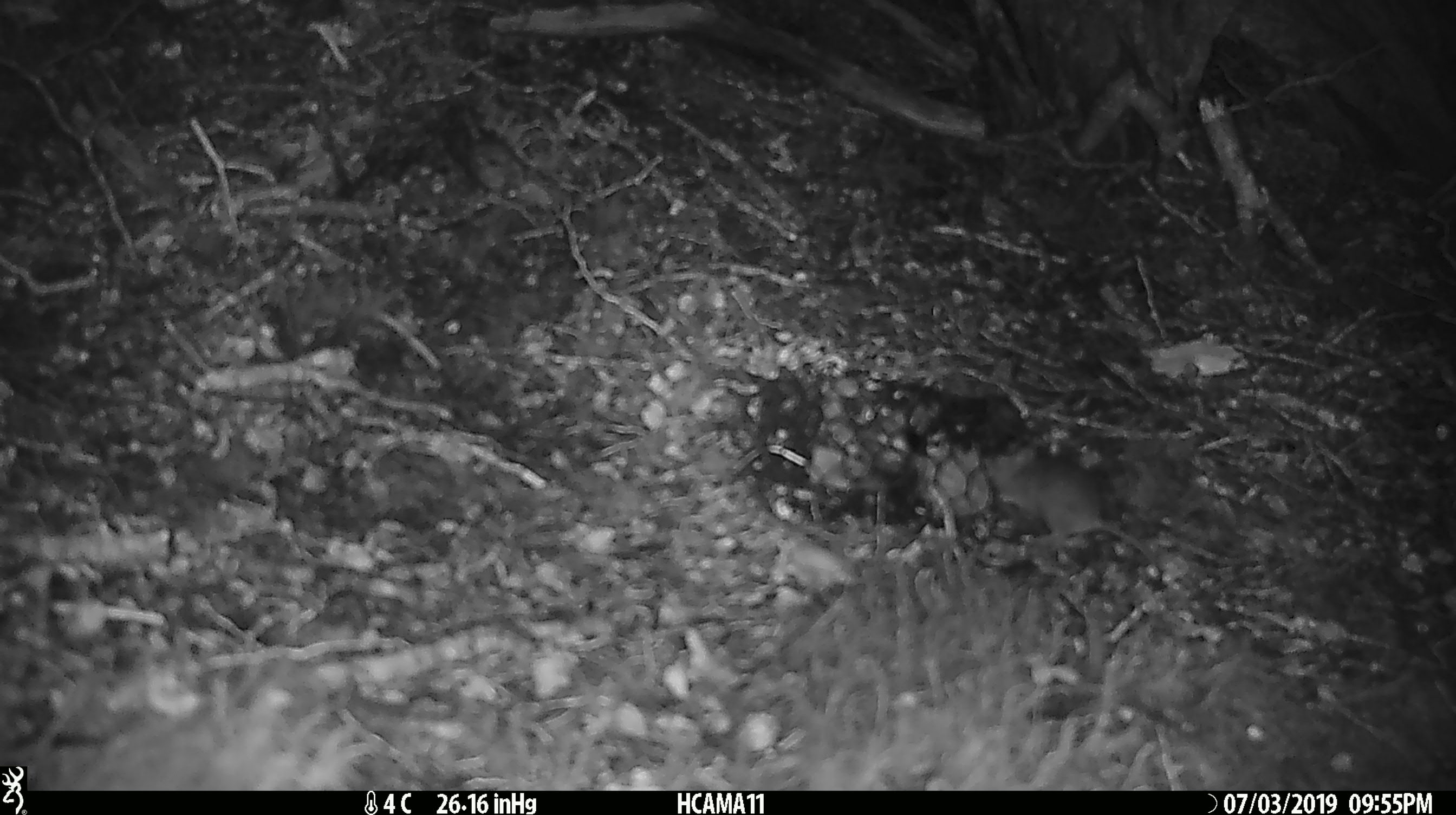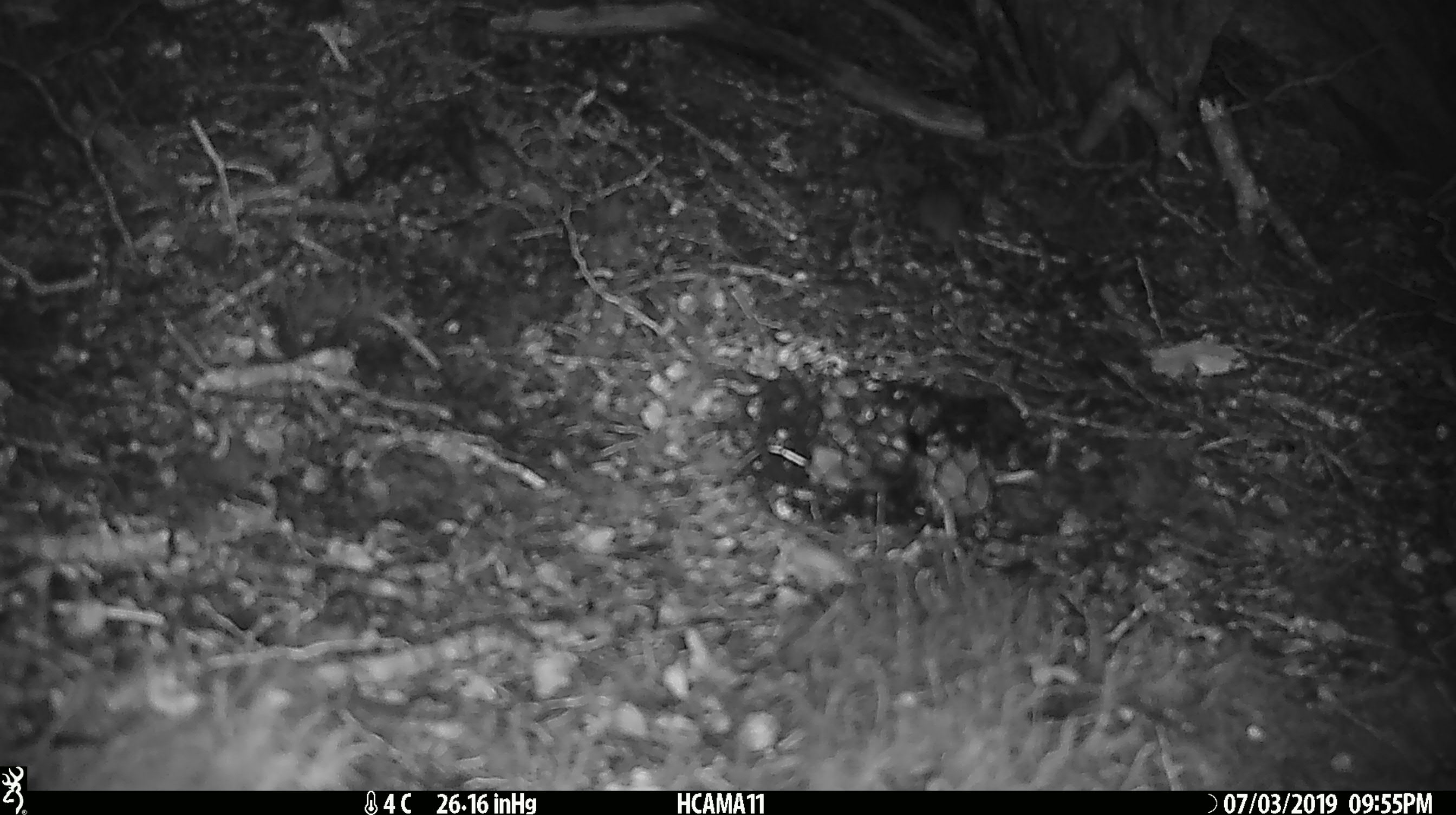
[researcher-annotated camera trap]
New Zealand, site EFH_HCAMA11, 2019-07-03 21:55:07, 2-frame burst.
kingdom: Animalia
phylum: Chordata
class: Mammalia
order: Rodentia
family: Muridae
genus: Mus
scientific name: Mus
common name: mouse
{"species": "mouse (Mus)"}